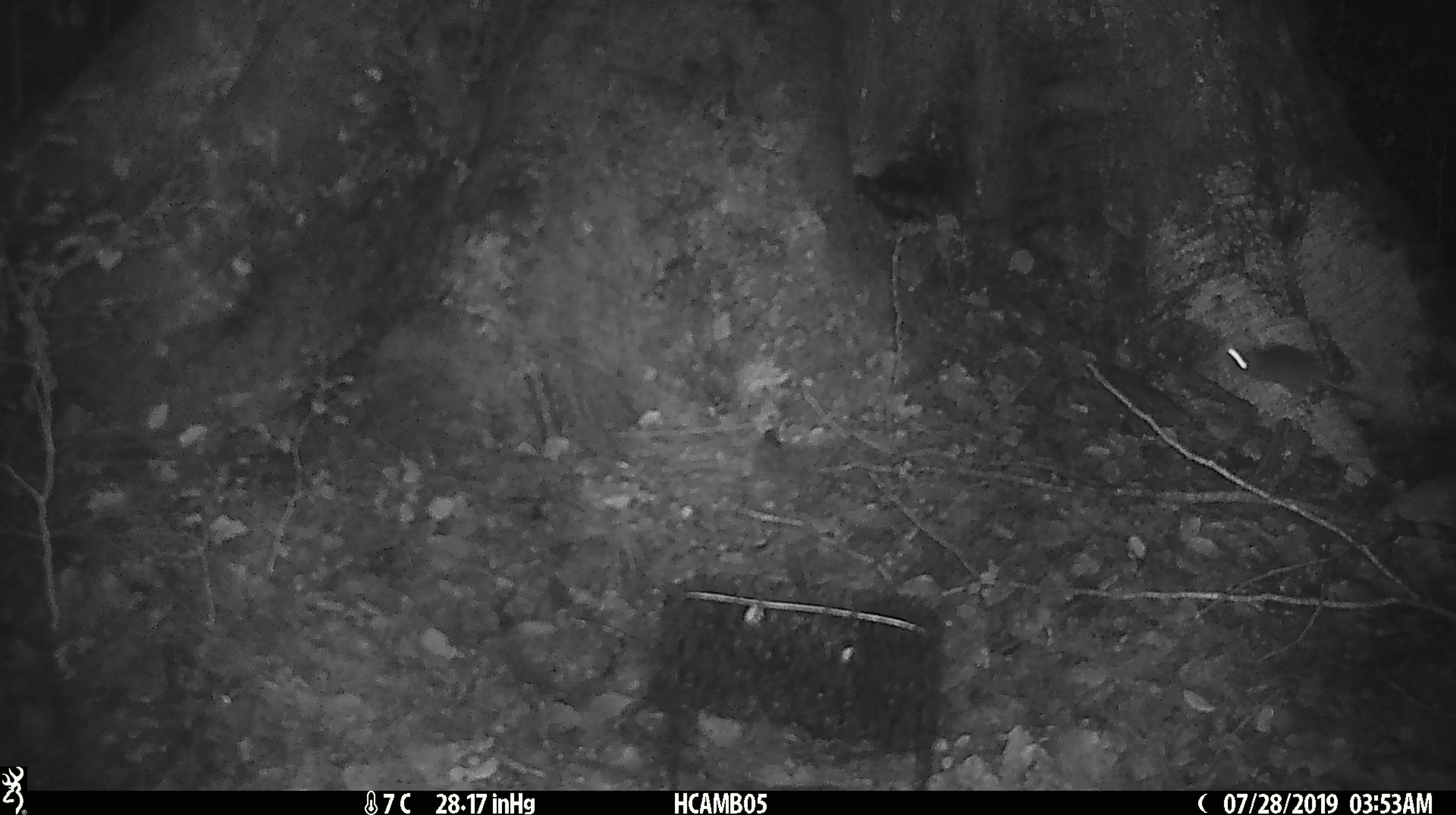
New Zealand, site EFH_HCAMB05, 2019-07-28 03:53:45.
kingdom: Animalia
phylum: Chordata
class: Mammalia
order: Rodentia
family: Muridae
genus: Mus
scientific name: Mus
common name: mouse